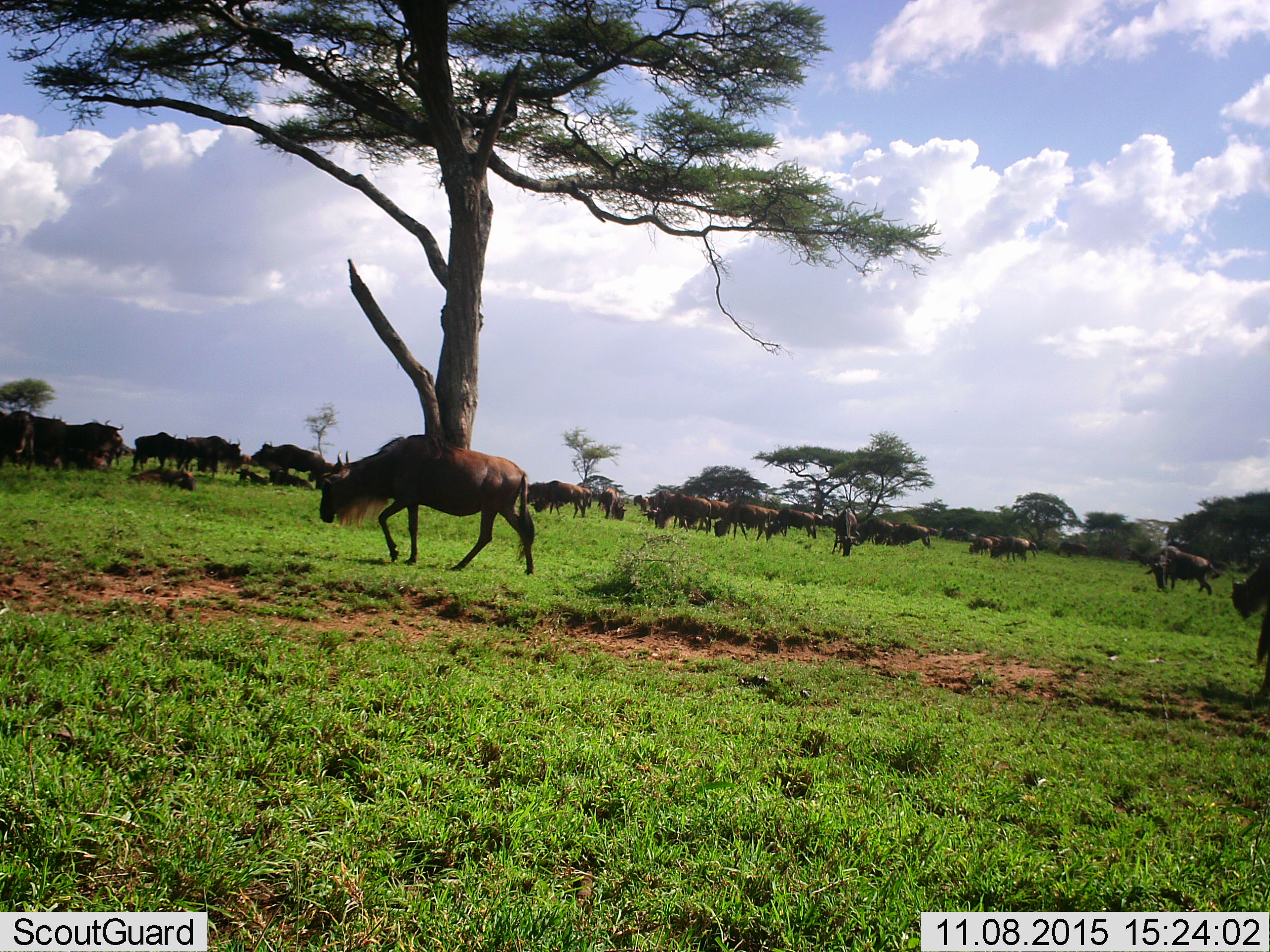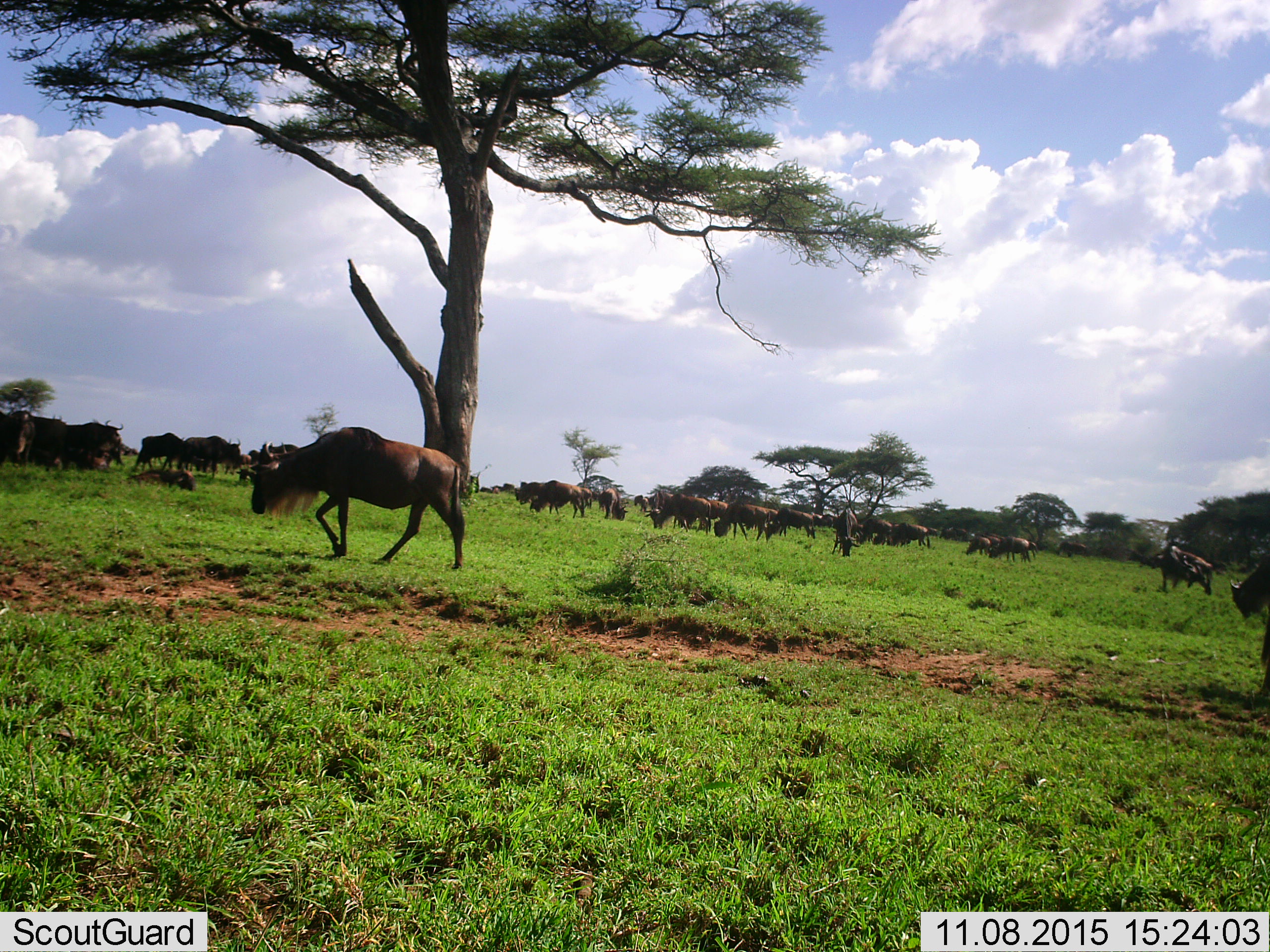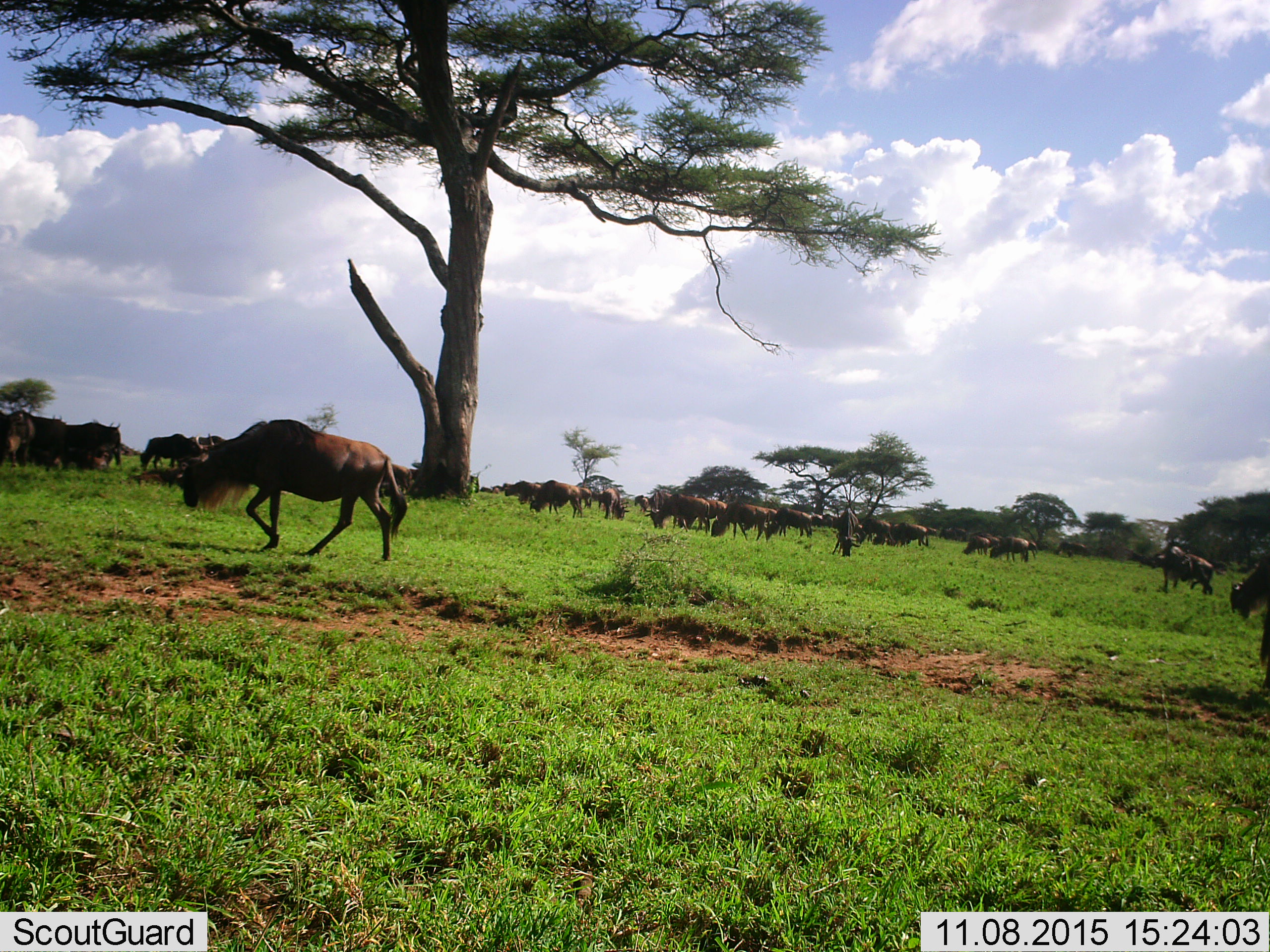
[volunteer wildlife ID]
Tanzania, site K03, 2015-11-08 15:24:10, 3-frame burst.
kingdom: Animalia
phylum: Chordata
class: Mammalia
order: Artiodactyla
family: Bovidae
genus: Connochaetes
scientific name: Connochaetes taurinus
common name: blue wildebeest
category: wildebeest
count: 11-50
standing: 43%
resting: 14%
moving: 86%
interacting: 14%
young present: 0%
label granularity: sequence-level